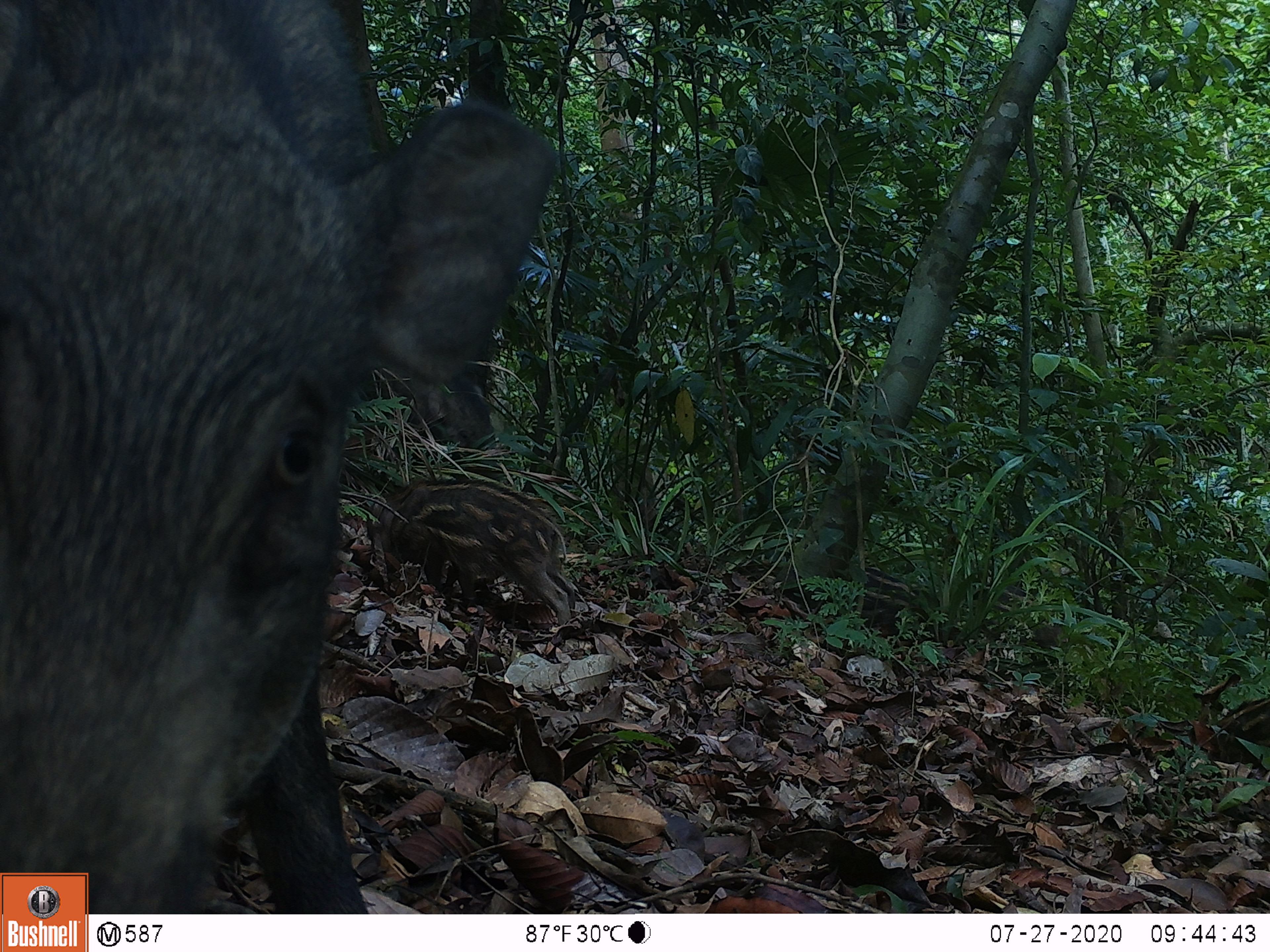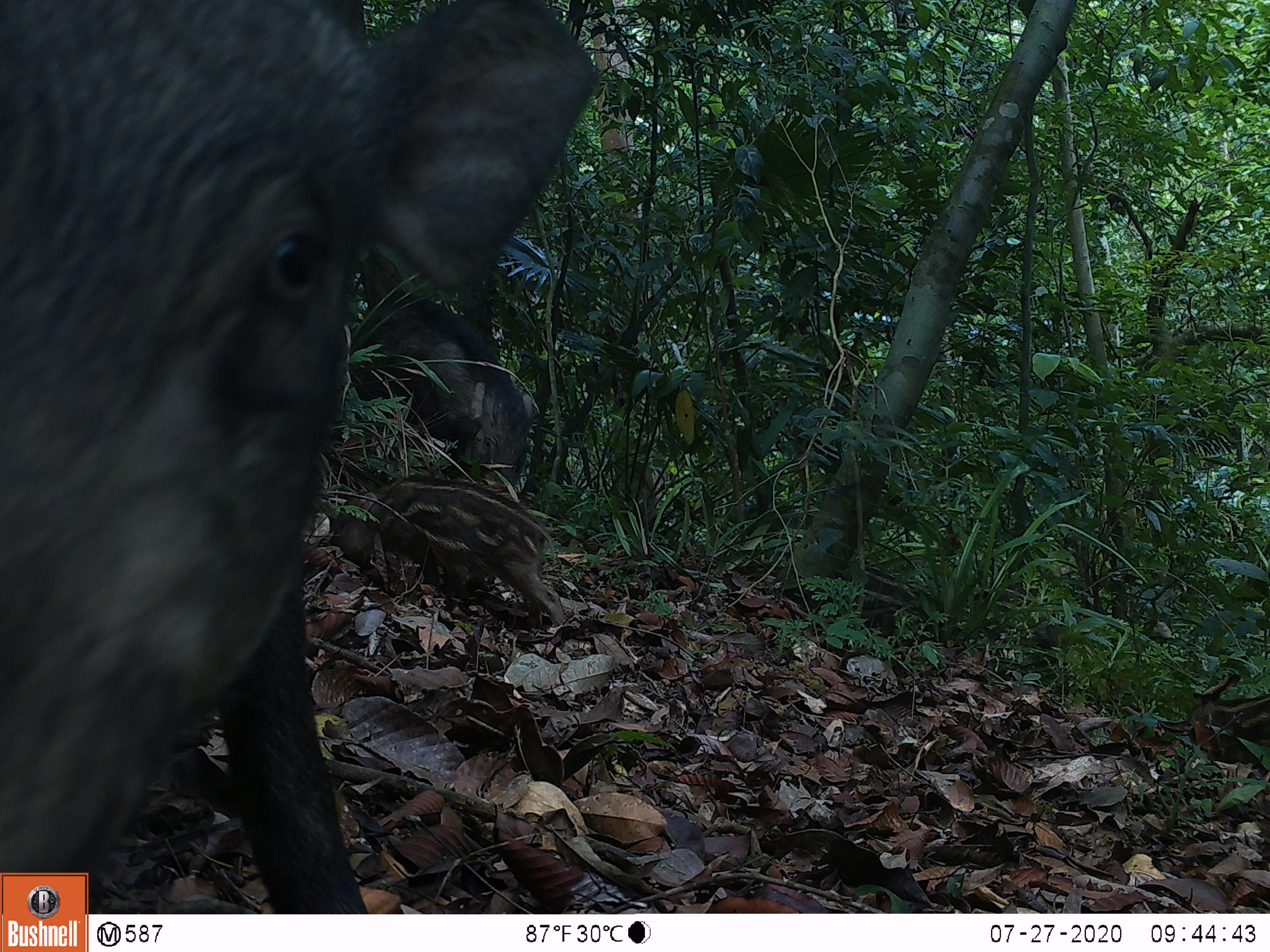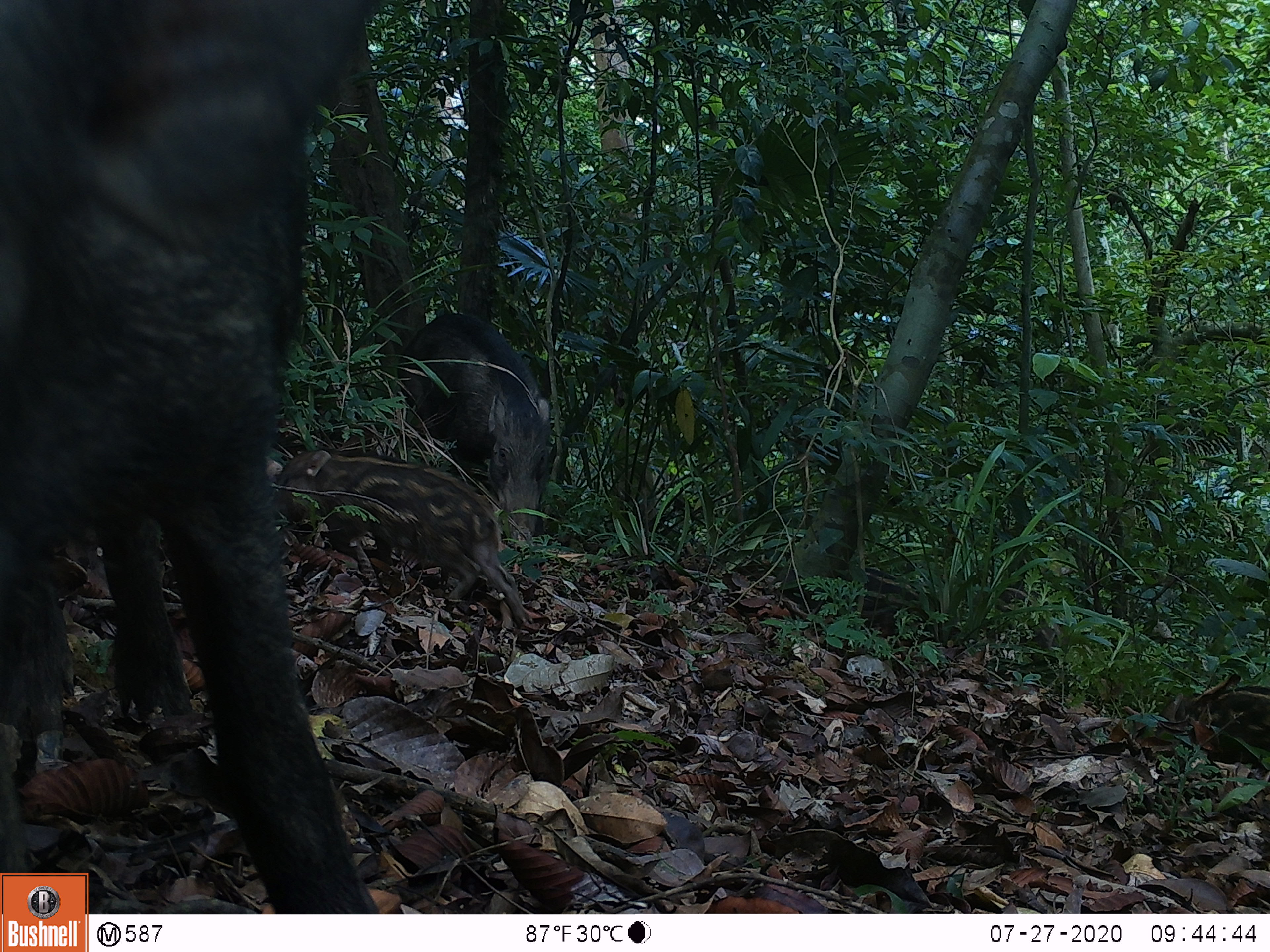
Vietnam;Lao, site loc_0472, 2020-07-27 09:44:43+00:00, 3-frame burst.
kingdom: Animalia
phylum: Chordata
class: Mammalia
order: Artiodactyla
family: Suidae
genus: Sus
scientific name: Sus scrofa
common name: eurasian wild pig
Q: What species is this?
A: Eurasian wild pig (Sus scrofa).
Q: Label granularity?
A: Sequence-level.